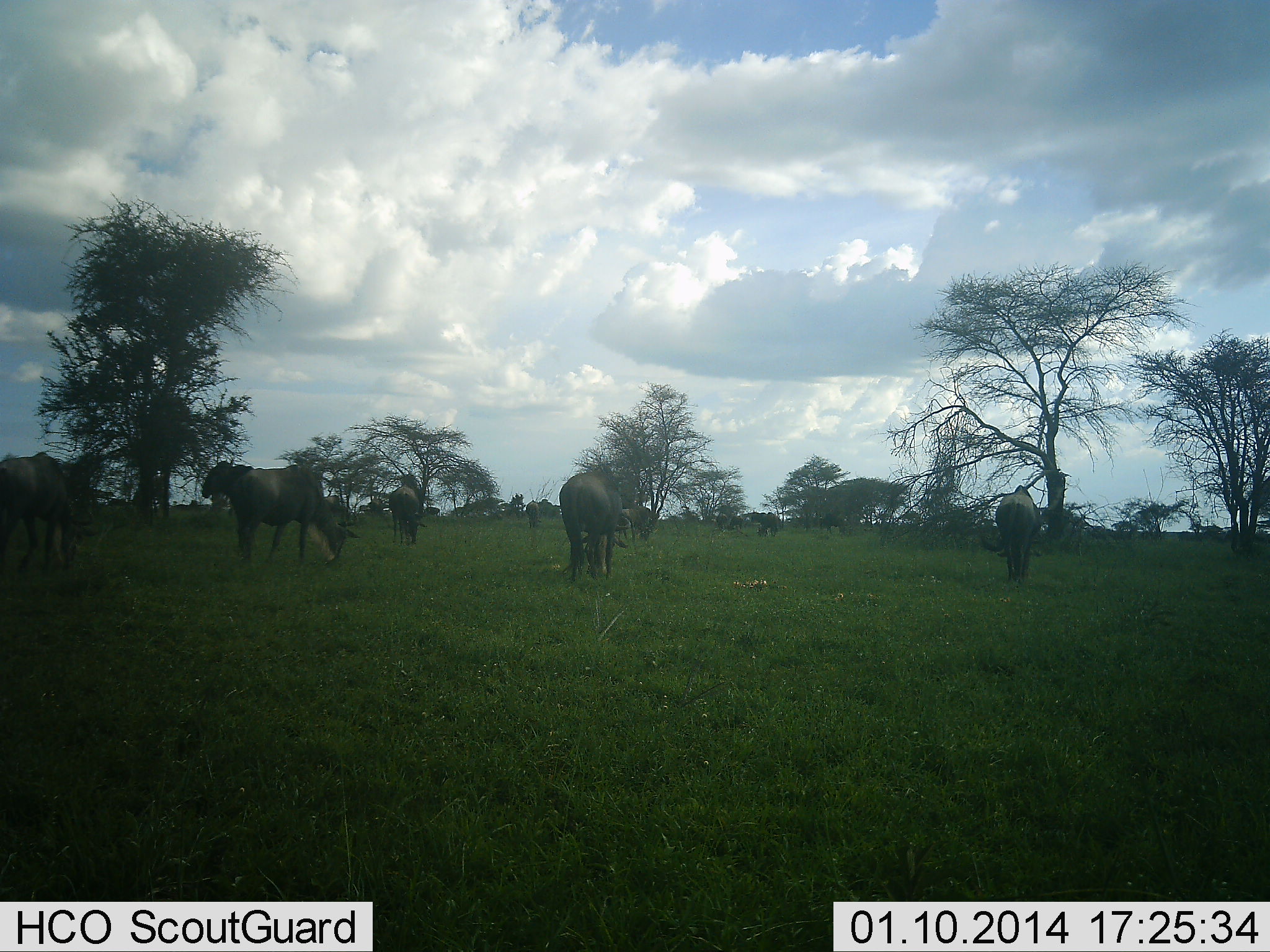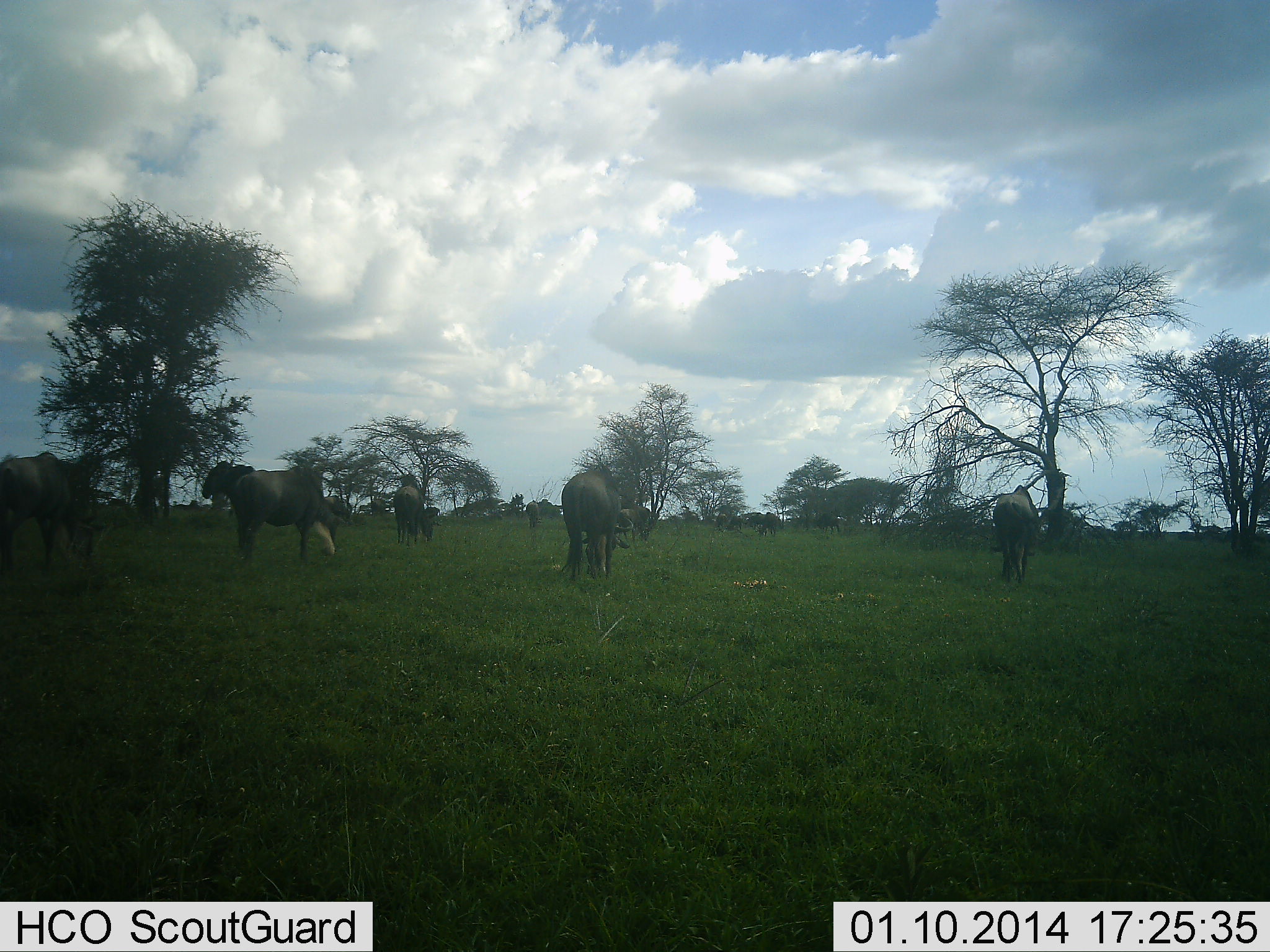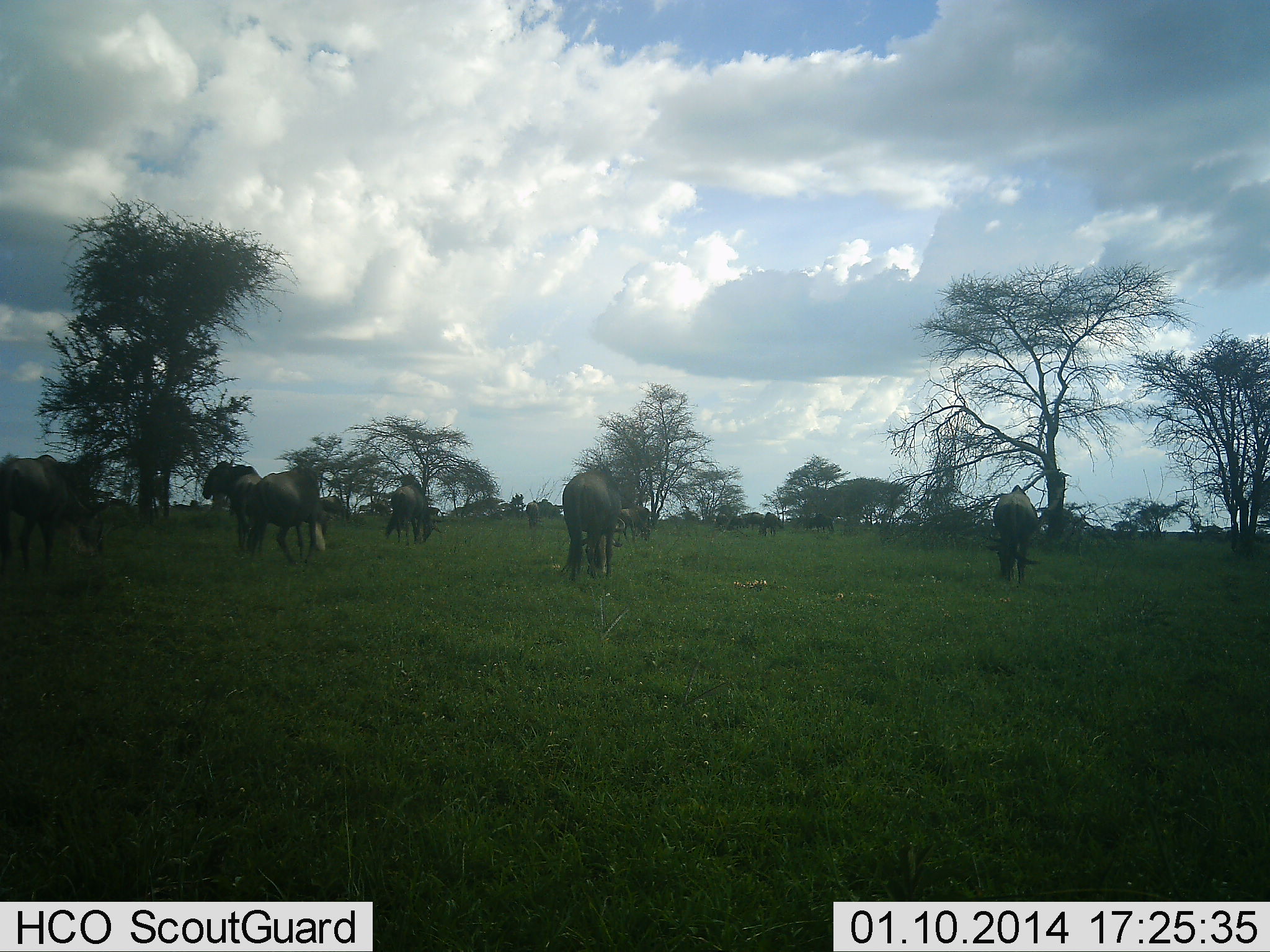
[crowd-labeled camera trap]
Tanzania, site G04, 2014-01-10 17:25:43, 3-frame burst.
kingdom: Animalia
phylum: Chordata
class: Mammalia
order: Artiodactyla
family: Bovidae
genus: Connochaetes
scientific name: Connochaetes taurinus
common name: blue wildebeest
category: wildebeest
Wildebeest (blue wildebeest) (Connochaetes taurinus), count 8. Behavior (volunteer vote fractions): standing 80%, resting 0%, moving 10%, interacting 0%. Young present (vote fraction): 0%. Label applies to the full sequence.